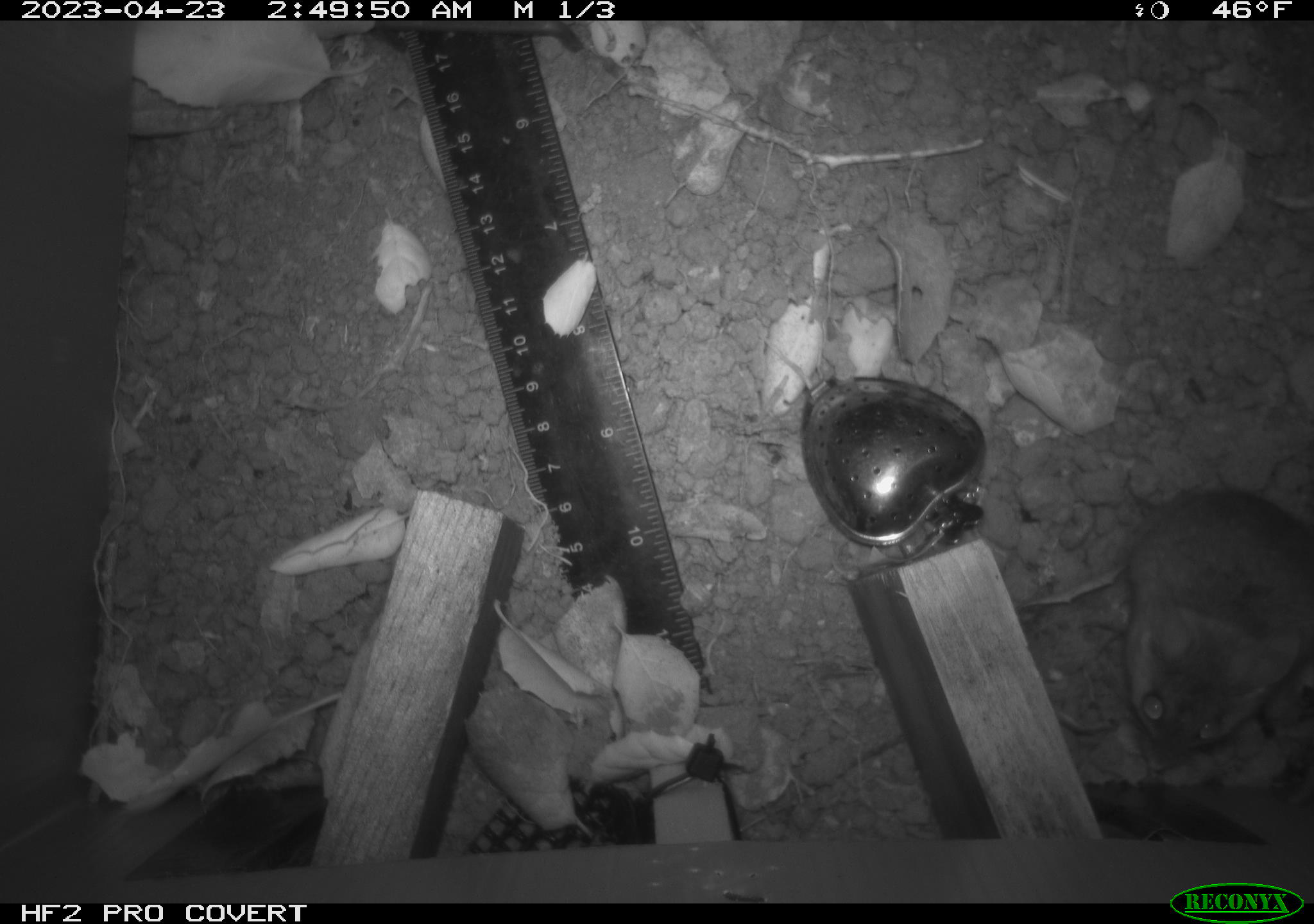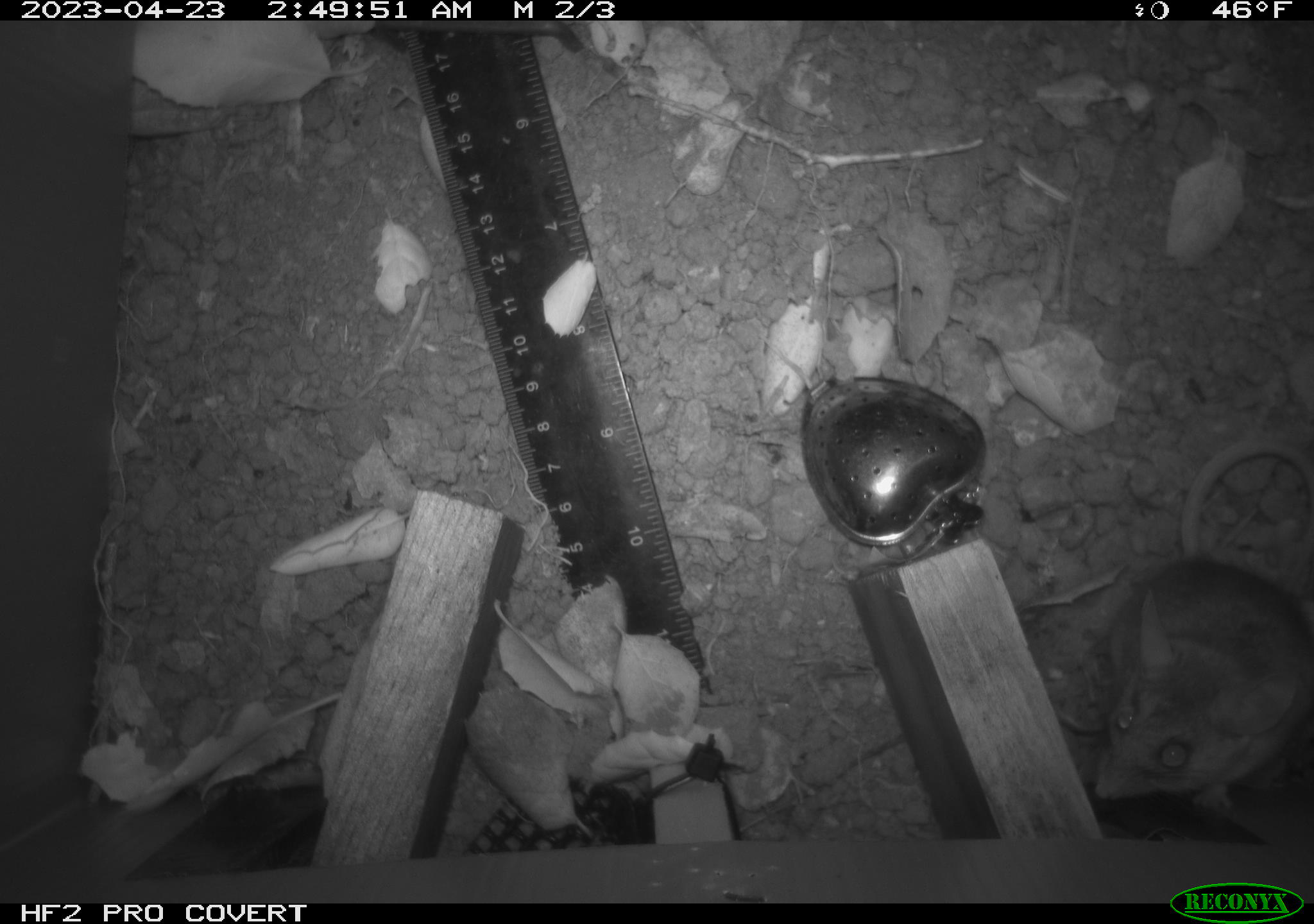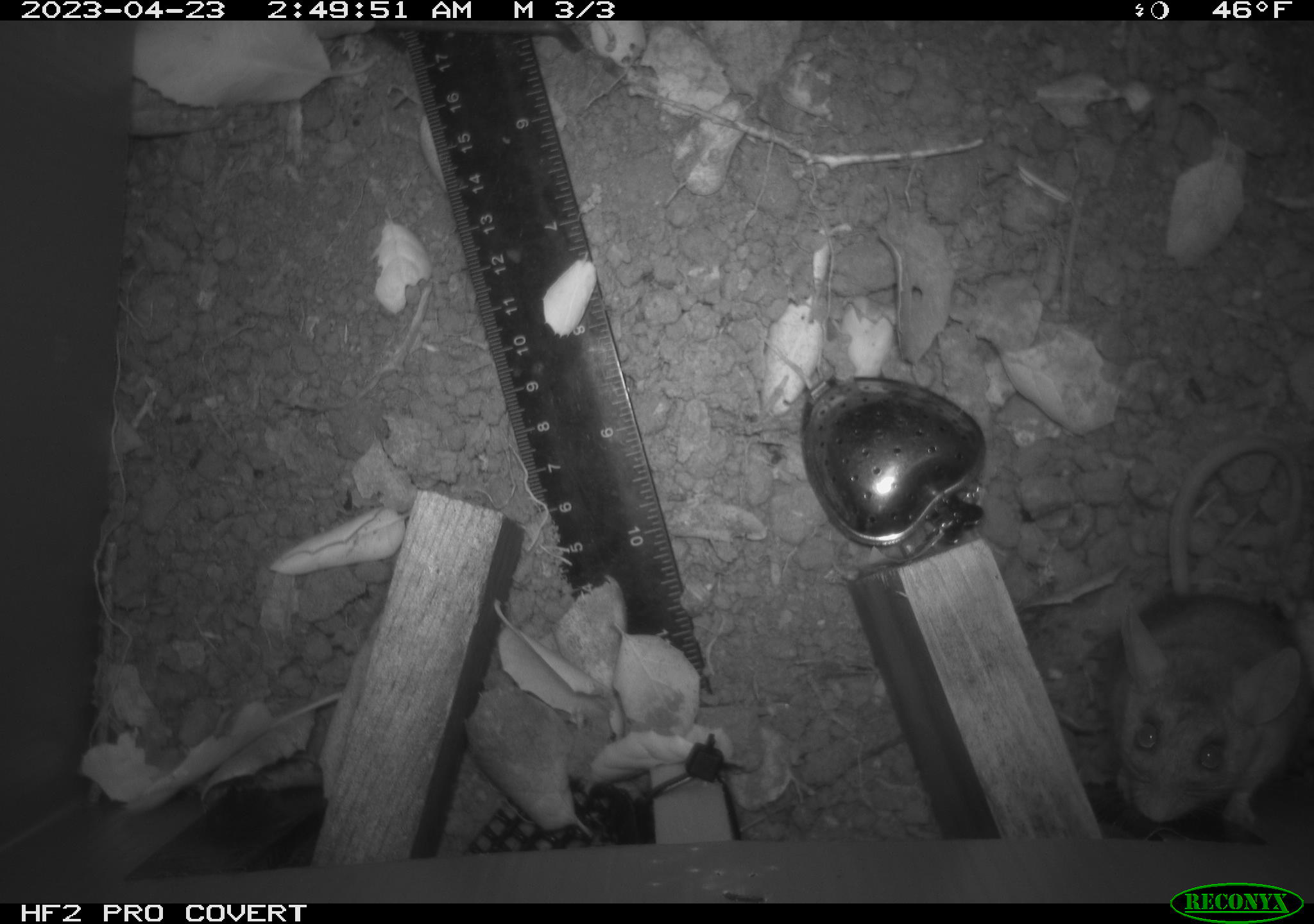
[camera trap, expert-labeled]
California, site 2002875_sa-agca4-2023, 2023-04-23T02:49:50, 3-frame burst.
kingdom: Animalia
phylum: Chordata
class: Mammalia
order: Rodentia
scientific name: Rodentia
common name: mouse species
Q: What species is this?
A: Mouse species (Rodentia).